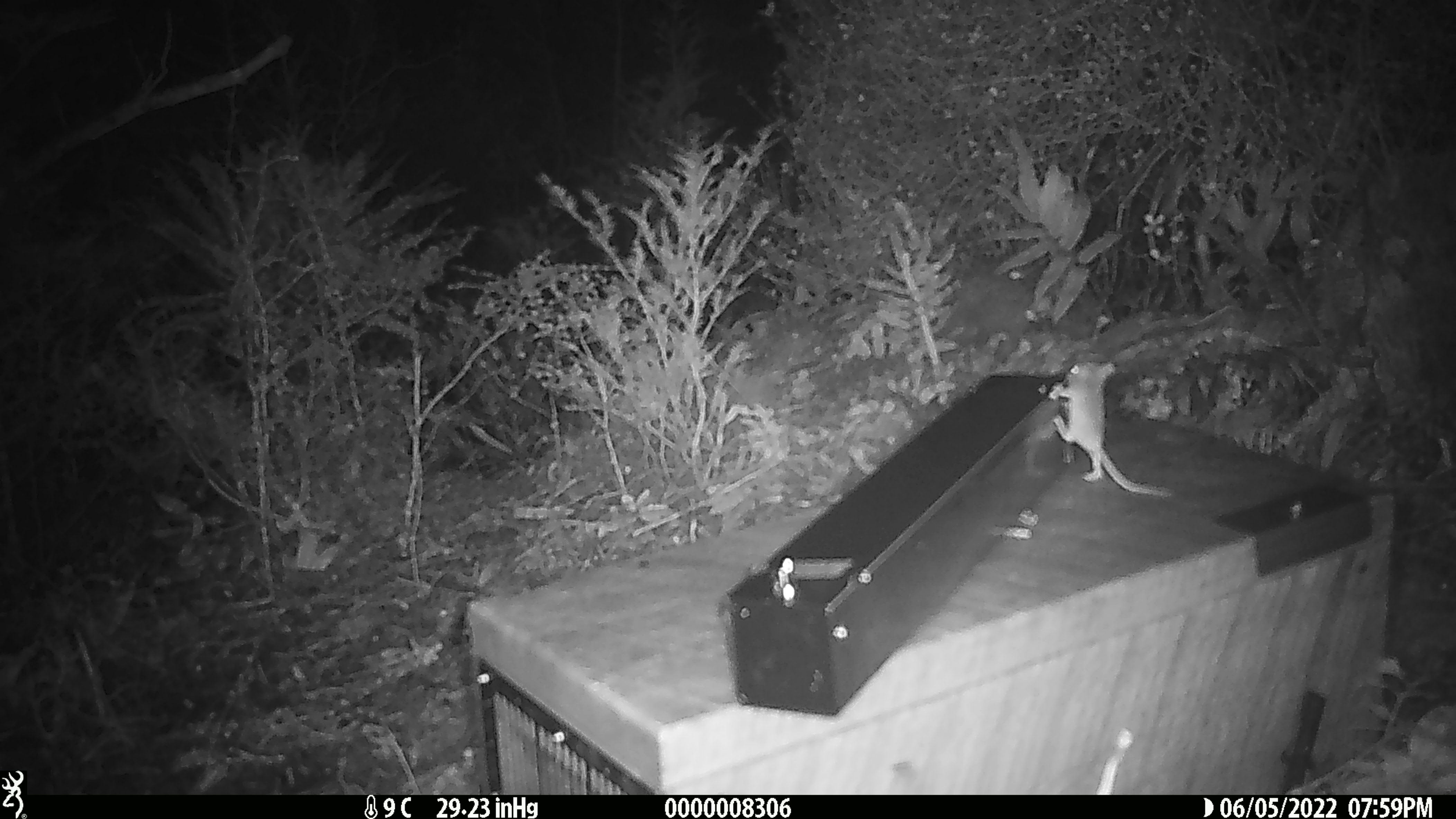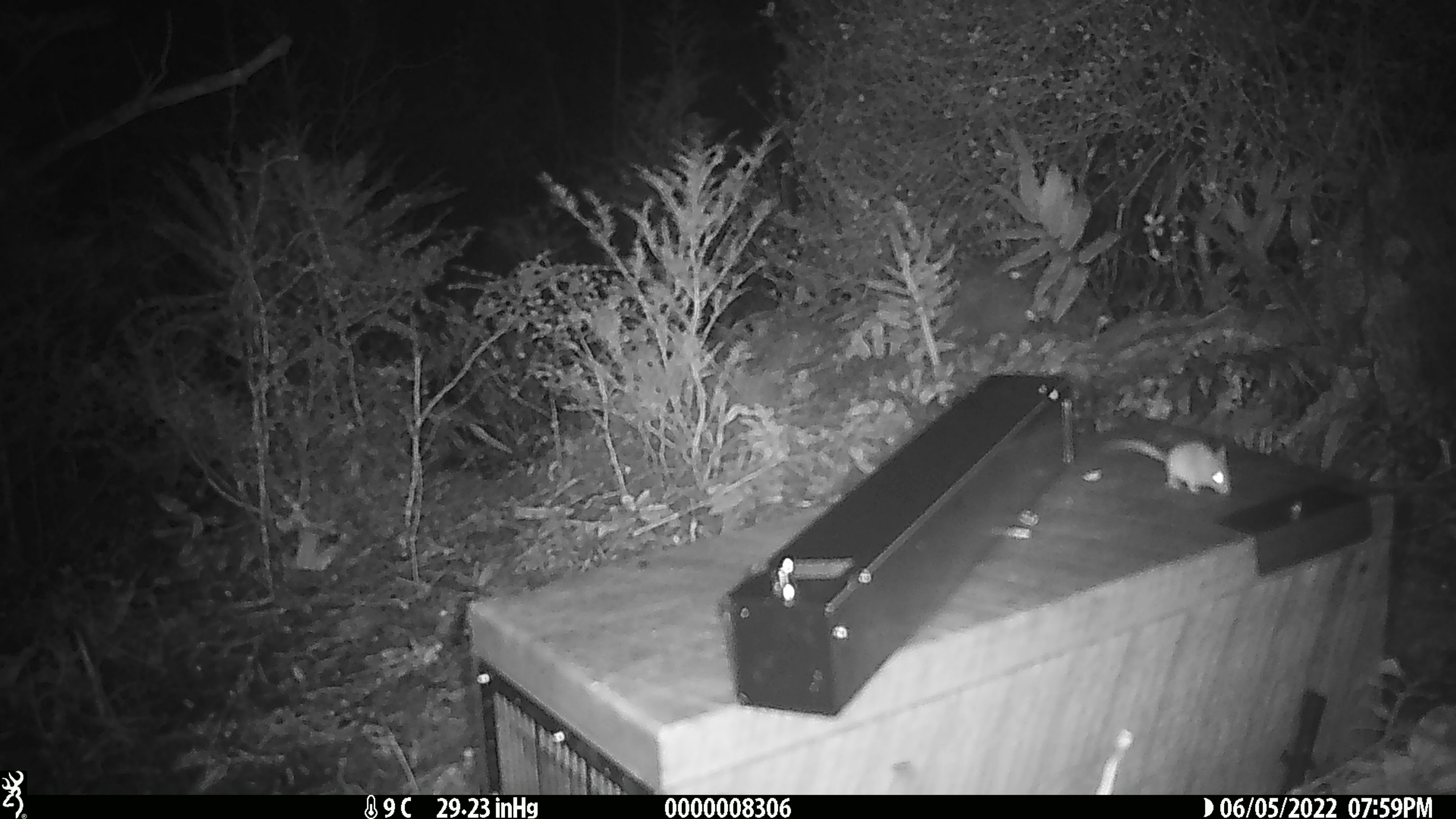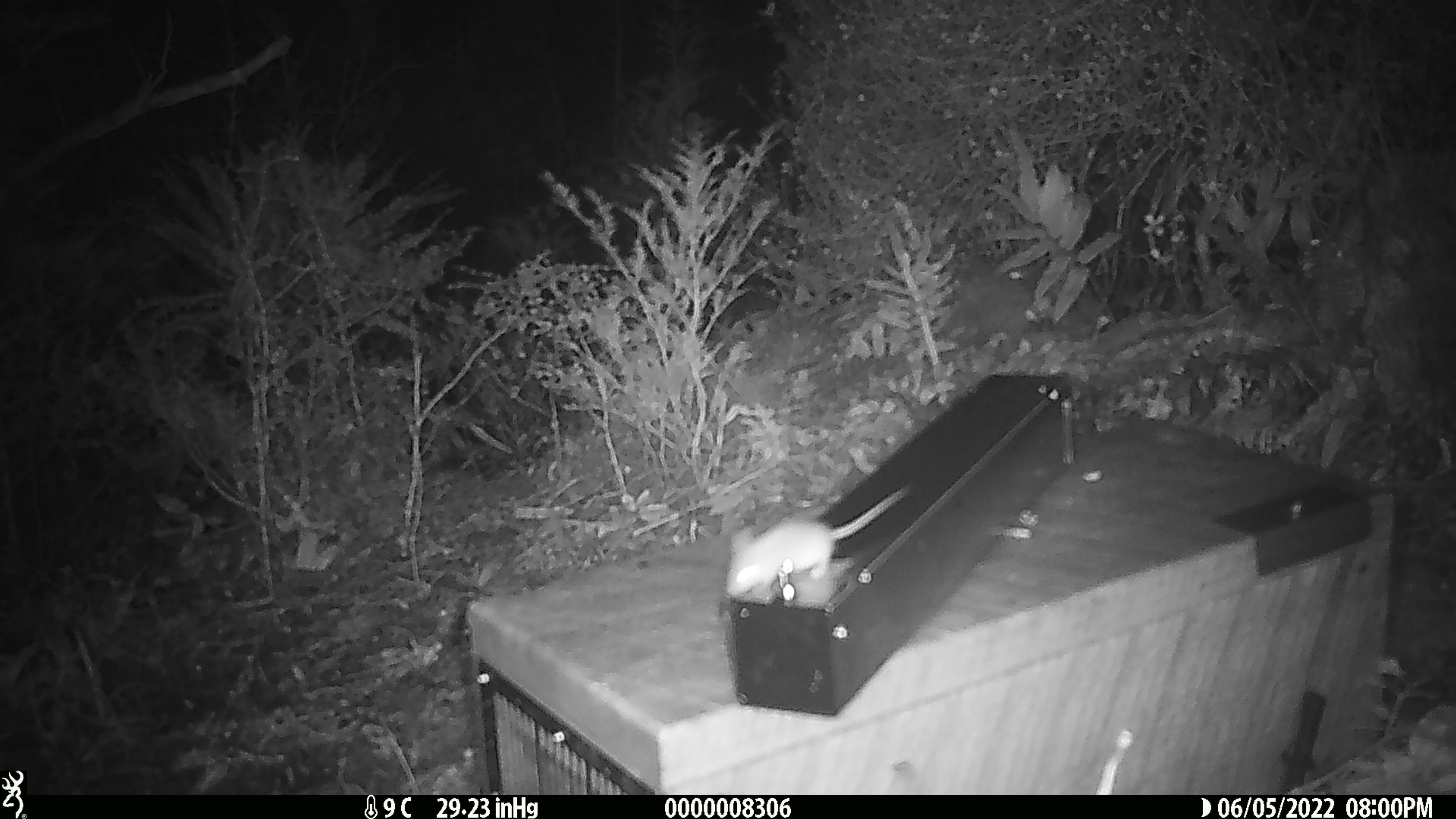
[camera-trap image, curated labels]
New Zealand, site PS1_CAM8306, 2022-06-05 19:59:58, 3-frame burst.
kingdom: Animalia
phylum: Chordata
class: Mammalia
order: Rodentia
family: Muridae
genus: Mus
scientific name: Mus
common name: mouse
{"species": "mouse (Mus)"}